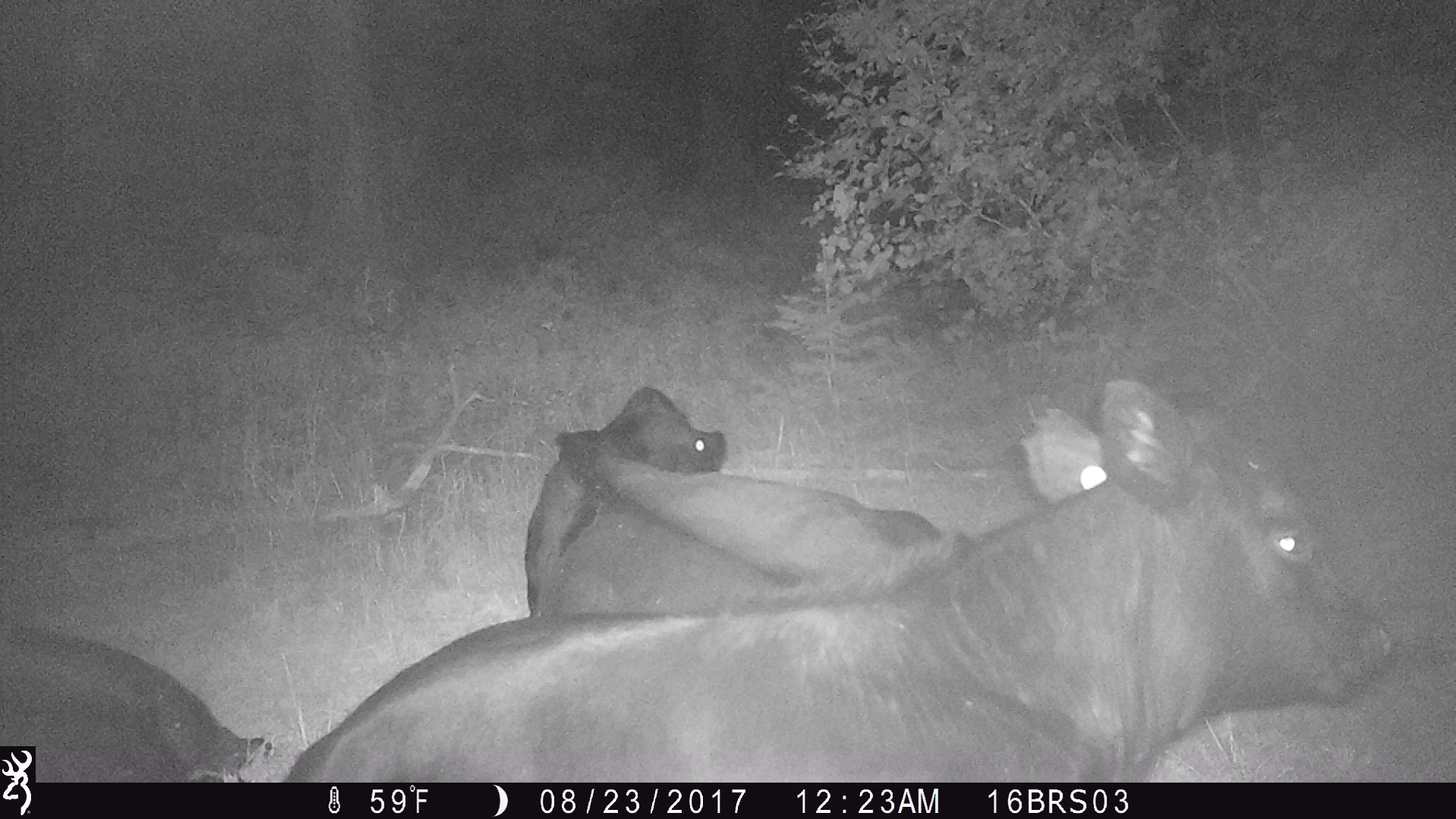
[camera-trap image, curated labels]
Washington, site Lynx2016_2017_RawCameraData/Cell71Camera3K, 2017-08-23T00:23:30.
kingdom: Animalia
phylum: Chordata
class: Mammalia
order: Artiodactyla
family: Bovidae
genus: Bos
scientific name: Bos taurus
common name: domestic cattle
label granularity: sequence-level